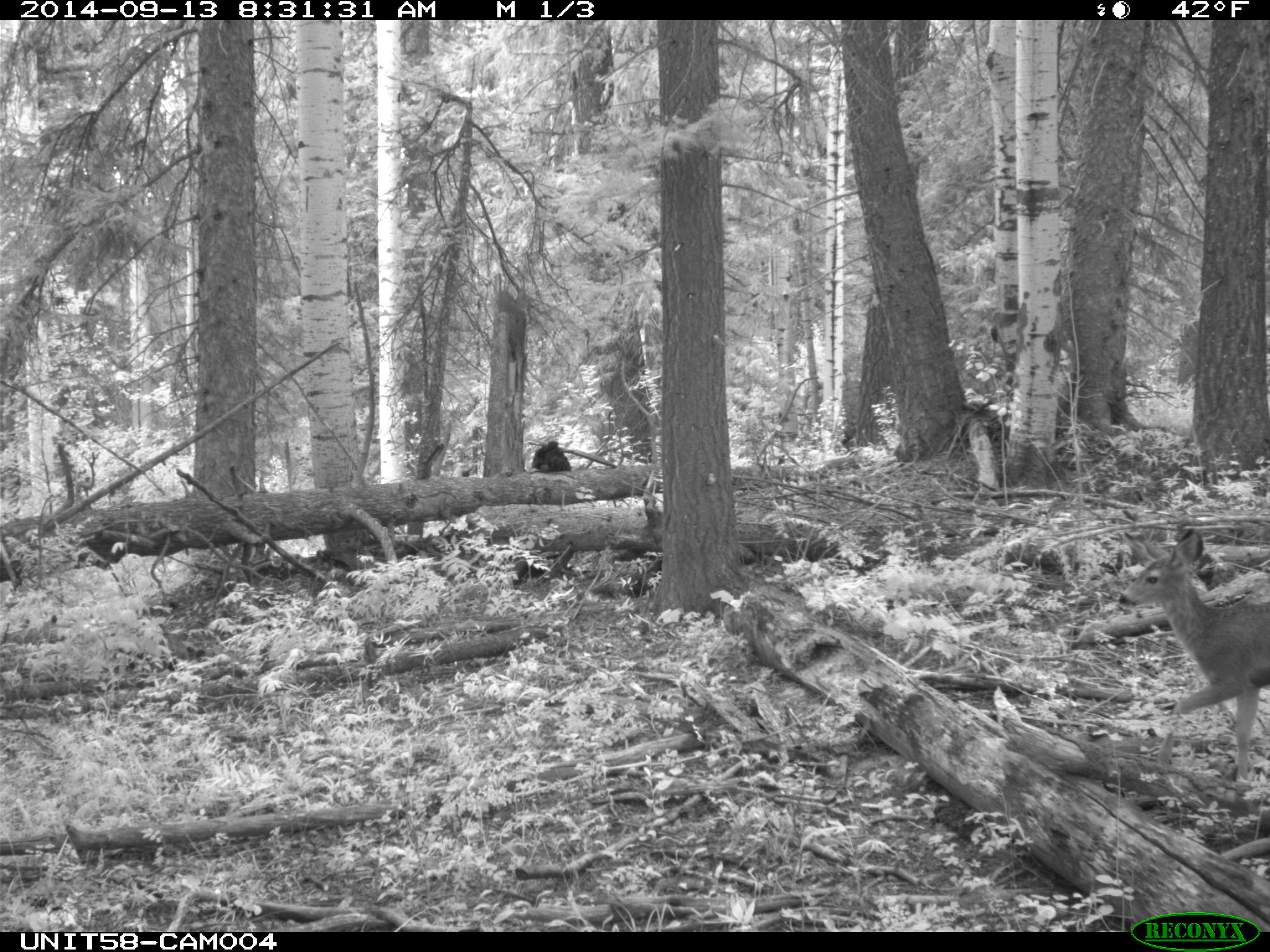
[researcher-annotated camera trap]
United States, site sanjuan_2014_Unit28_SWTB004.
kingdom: Animalia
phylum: Chordata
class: Mammalia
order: Artiodactyla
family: Cervidae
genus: Odocoileus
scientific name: Odocoileus hemionus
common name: mule deer